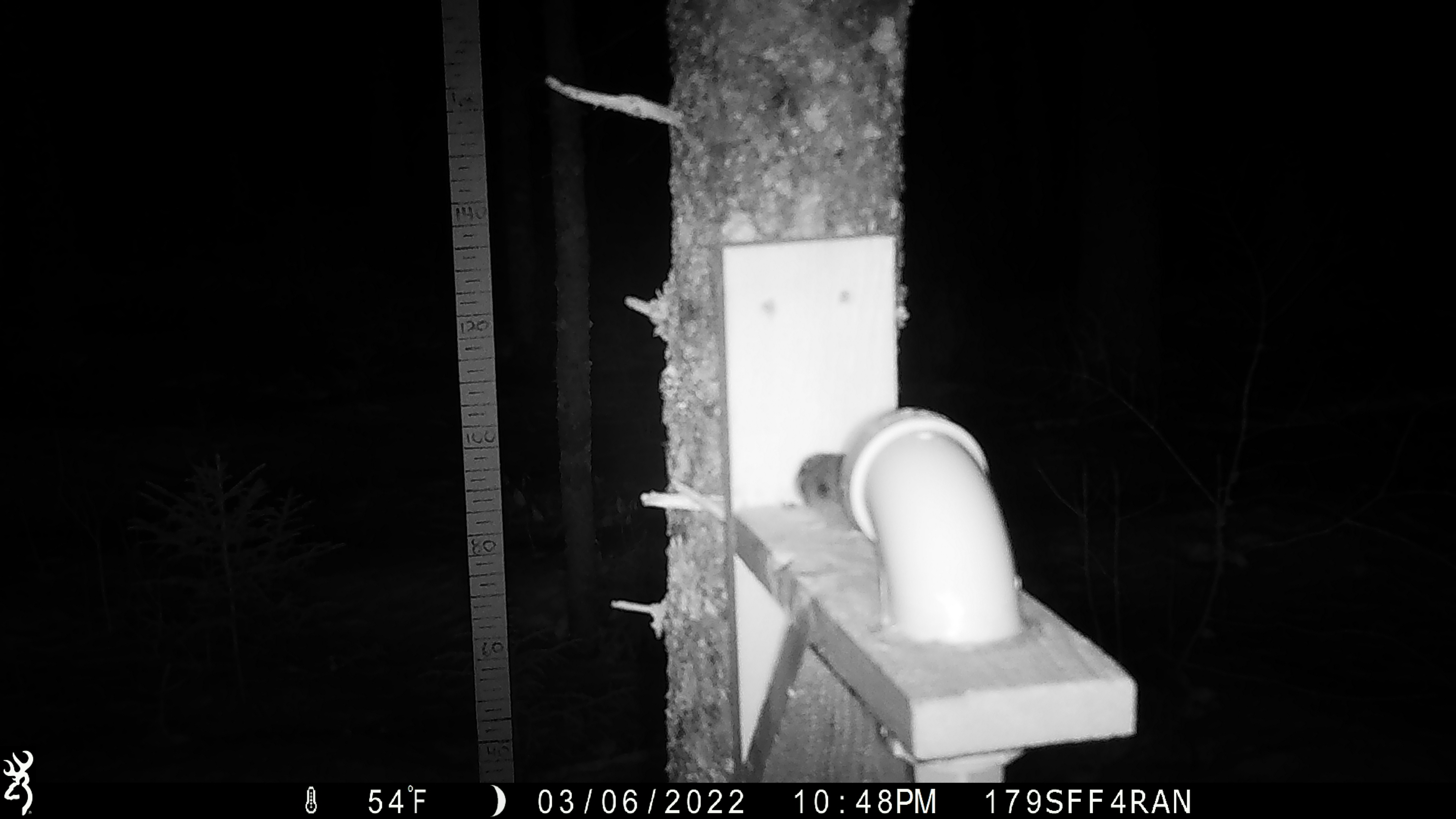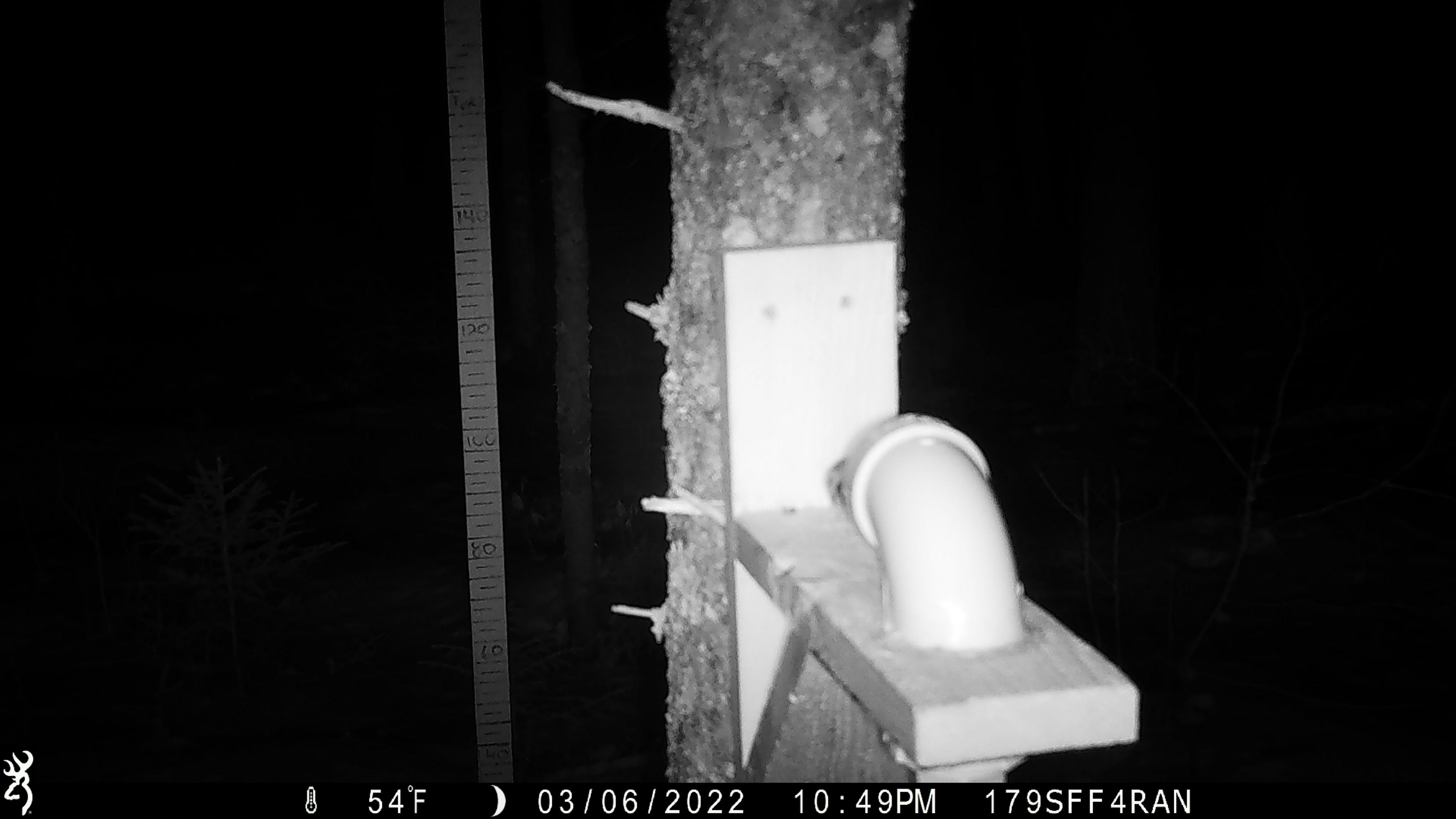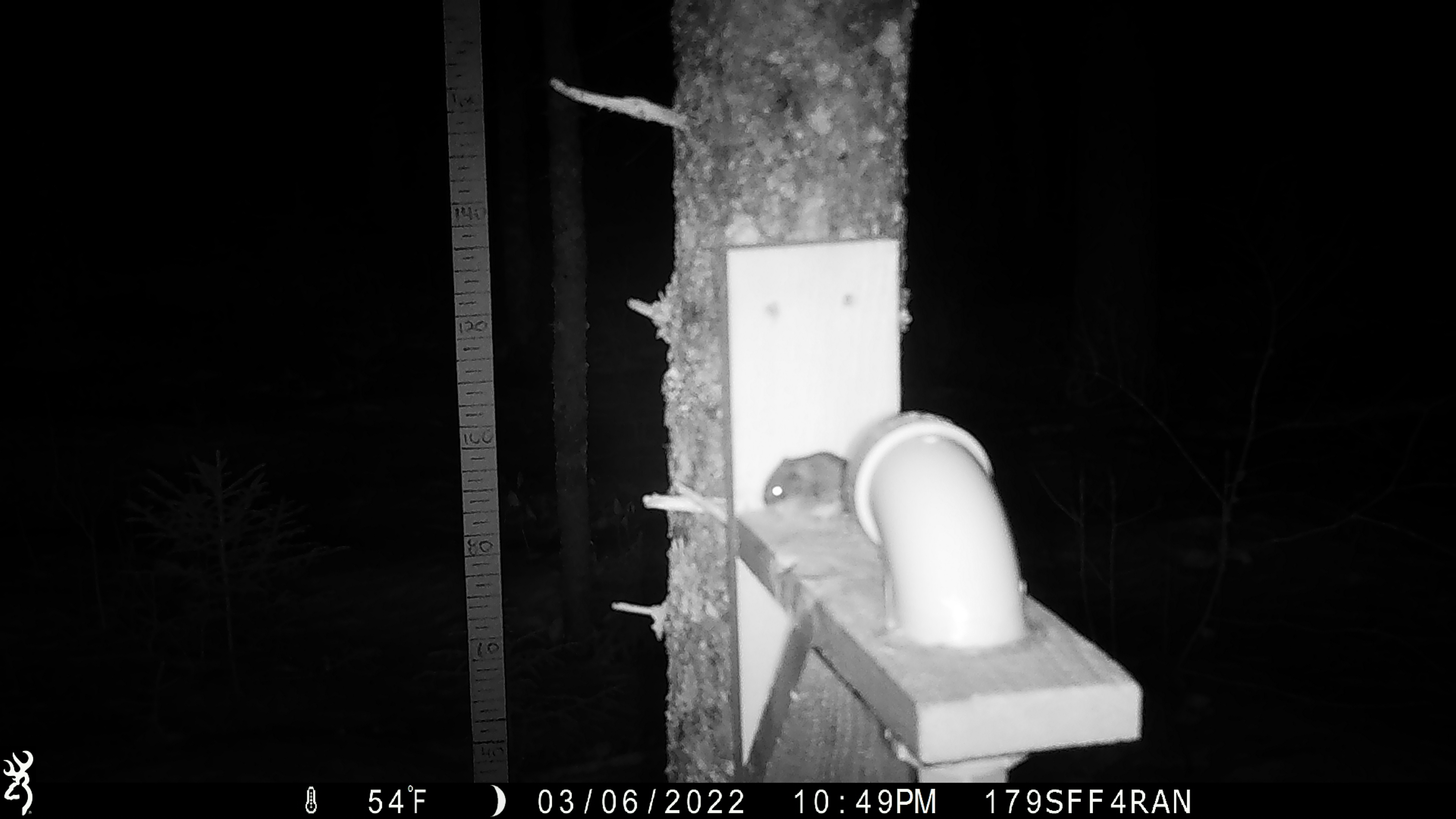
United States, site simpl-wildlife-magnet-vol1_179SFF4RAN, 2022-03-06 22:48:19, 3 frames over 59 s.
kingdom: Animalia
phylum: Chordata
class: Mammalia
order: Rodentia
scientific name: Rodentia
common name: mouse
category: mouse sp.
Mouse sp. (mouse) (Rodentia).